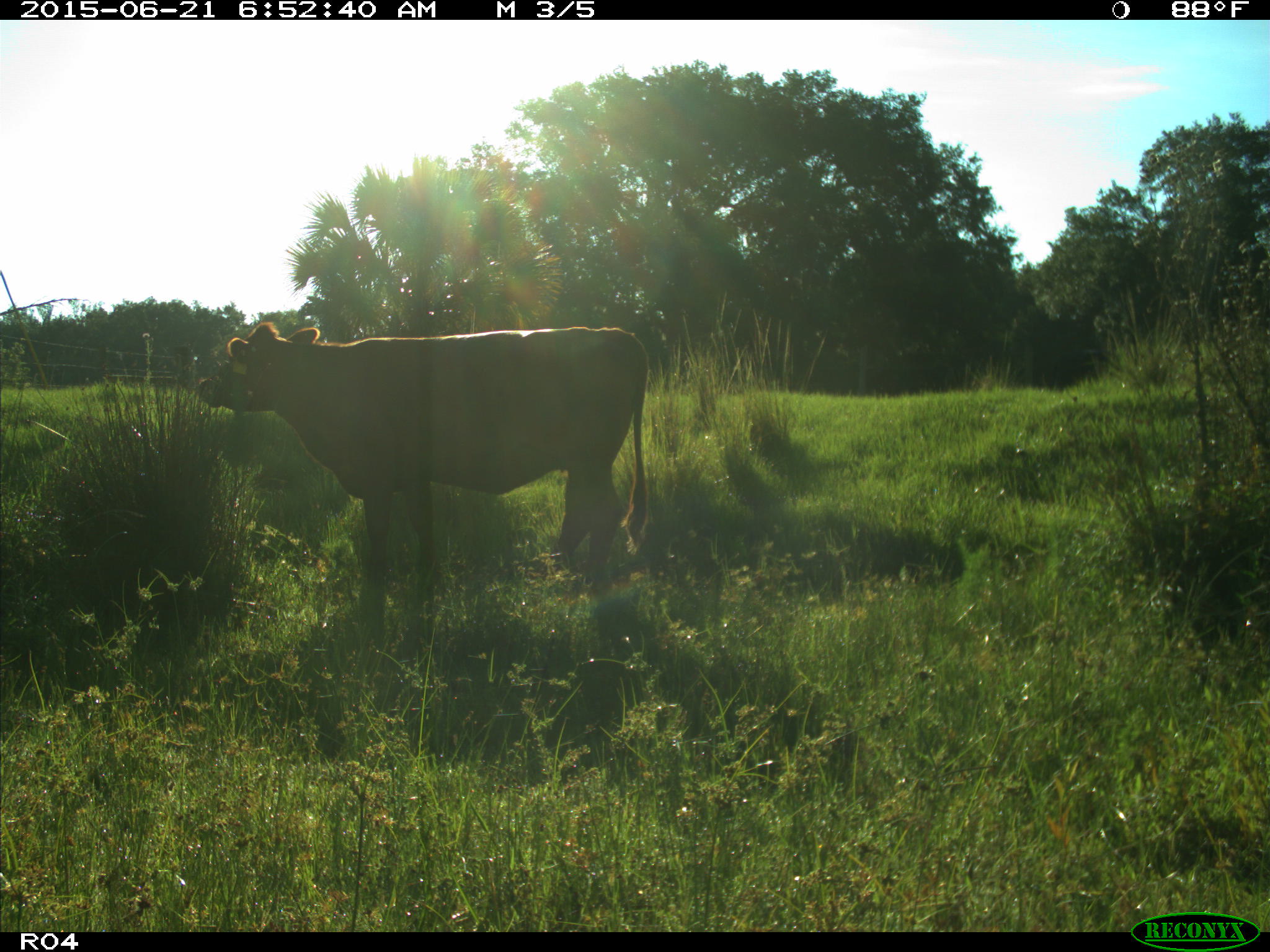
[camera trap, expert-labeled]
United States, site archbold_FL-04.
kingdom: Animalia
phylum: Chordata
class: Mammalia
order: Artiodactyla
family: Bovidae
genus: Bos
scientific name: Bos taurus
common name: domestic cow